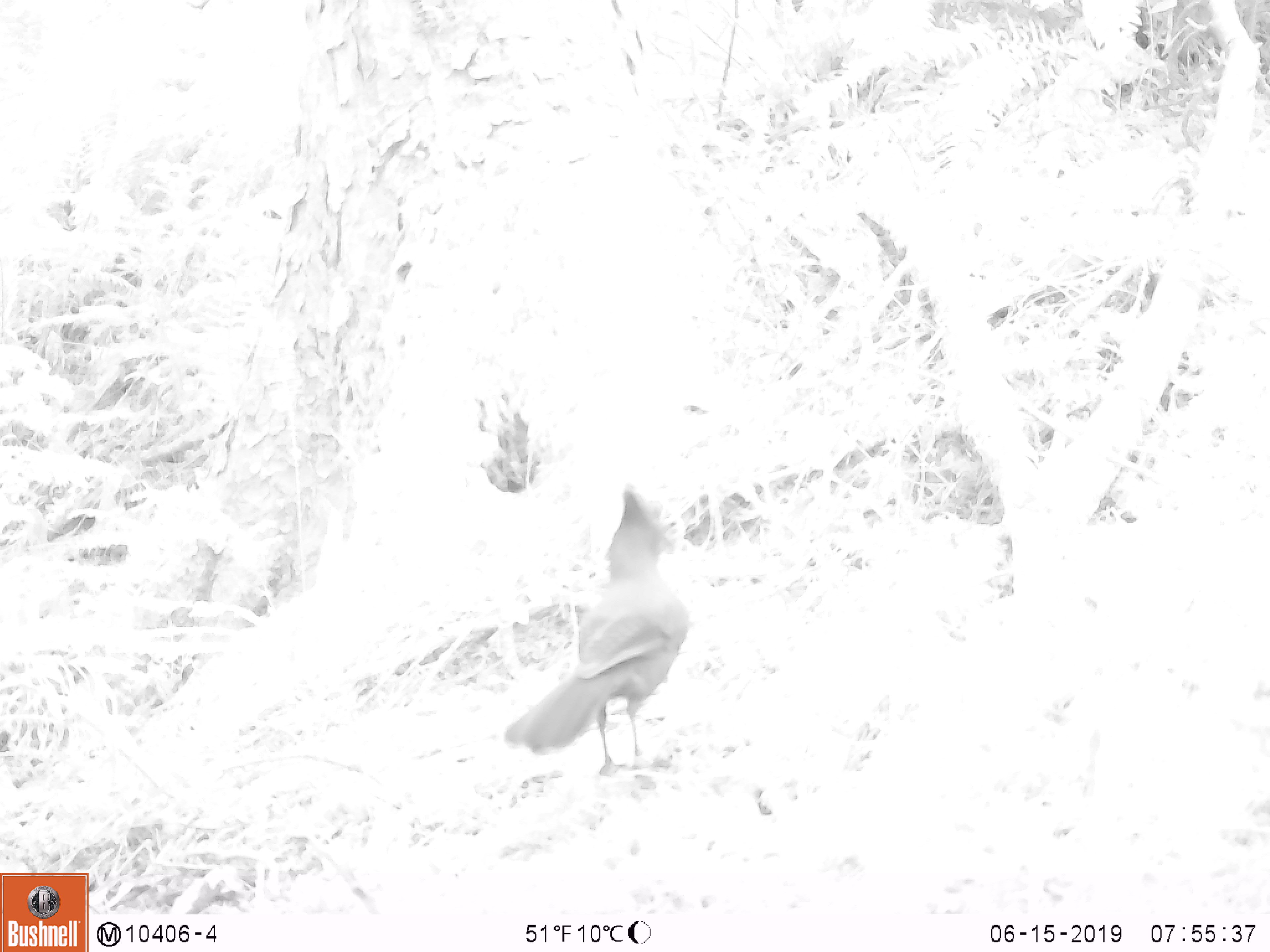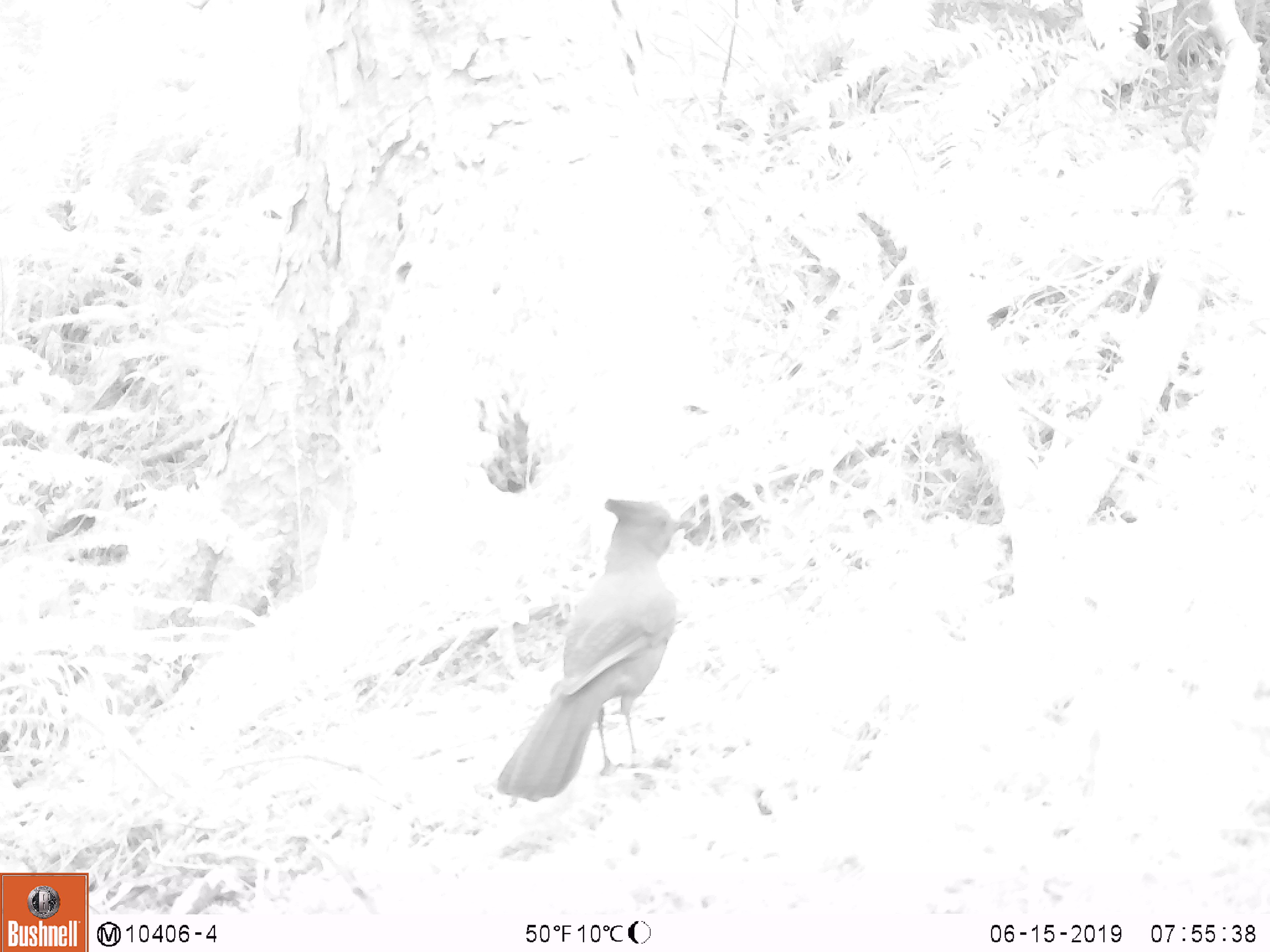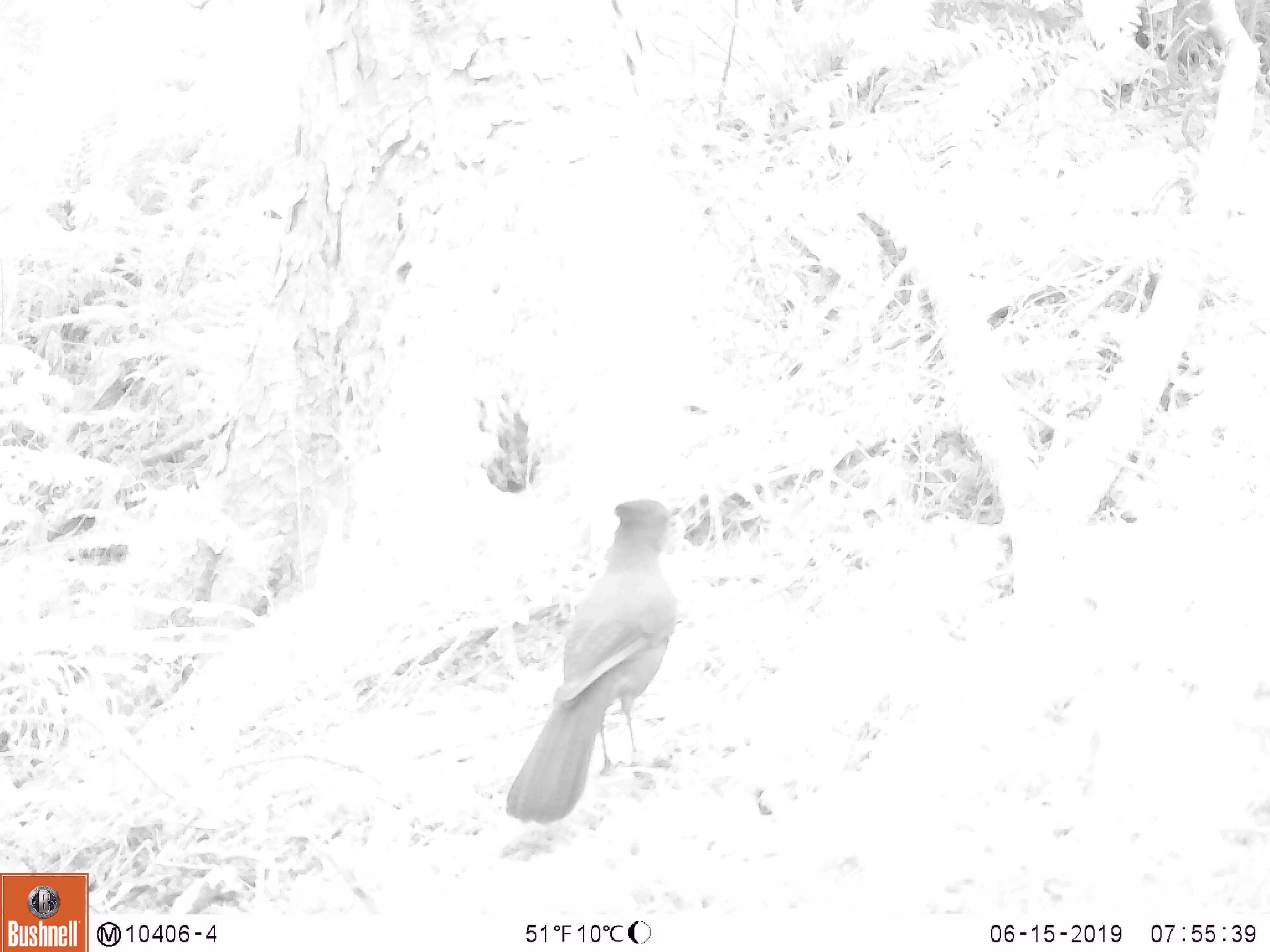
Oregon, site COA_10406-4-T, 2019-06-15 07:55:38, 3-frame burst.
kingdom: Animalia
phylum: Chordata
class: Aves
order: Passeriformes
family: Corvidae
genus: Cyanocitta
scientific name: Cyanocitta stelleri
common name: steller's jay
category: stellers jay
Stellers jay (steller's jay) (Cyanocitta stelleri).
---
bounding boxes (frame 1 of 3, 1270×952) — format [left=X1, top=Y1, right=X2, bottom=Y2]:
stellers jay: [left=508, top=483, right=700, bottom=775]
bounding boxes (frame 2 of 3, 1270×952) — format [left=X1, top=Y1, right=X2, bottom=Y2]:
stellers jay: [left=496, top=492, right=692, bottom=806]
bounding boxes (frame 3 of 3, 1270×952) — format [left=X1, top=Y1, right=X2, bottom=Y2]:
stellers jay: [left=503, top=496, right=687, bottom=830]